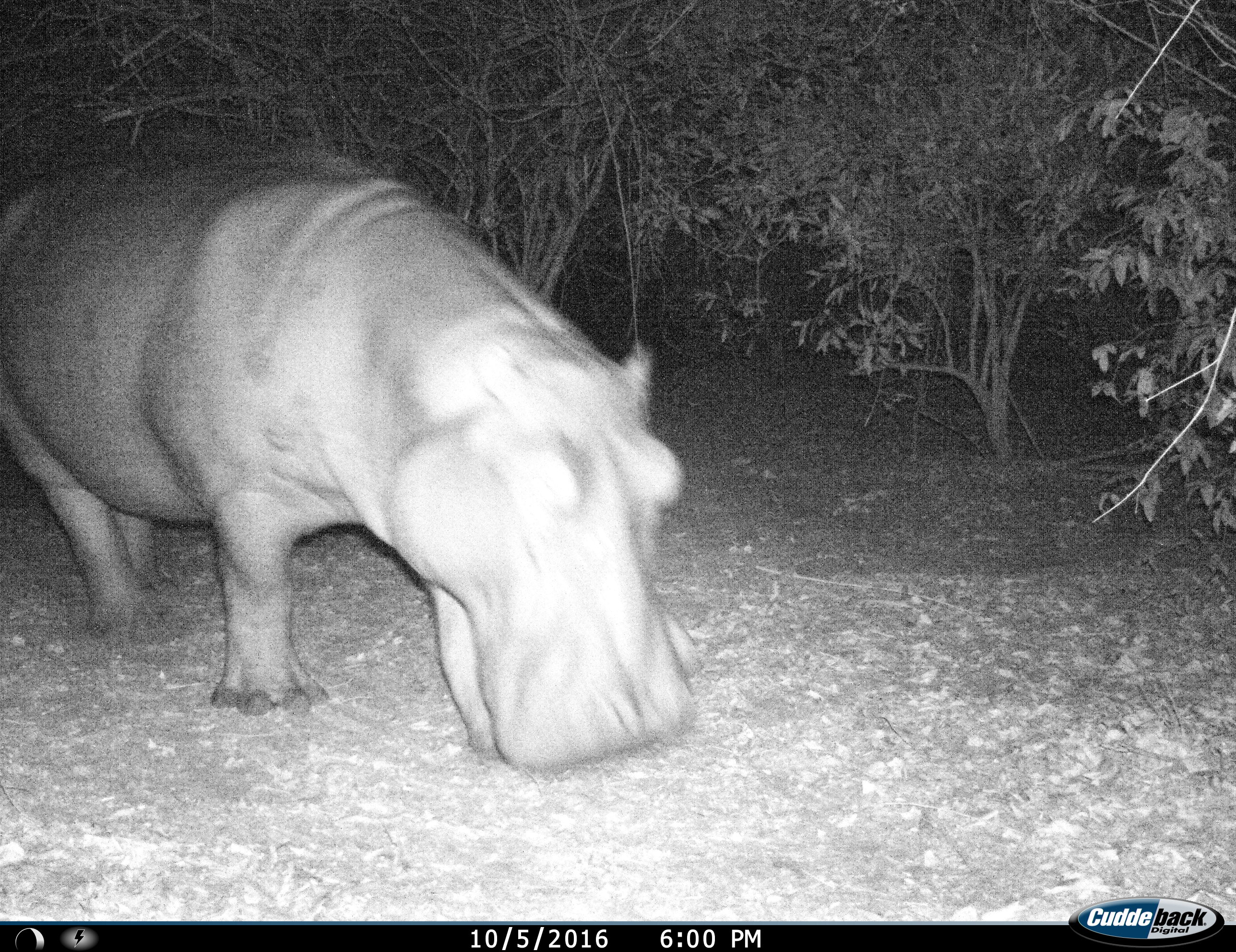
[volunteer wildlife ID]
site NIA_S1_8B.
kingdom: Animalia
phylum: Chordata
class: Mammalia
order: Artiodactyla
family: Hippopotamidae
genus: Hippopotamus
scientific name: Hippopotamus amphibius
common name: hippopotamus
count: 1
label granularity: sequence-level